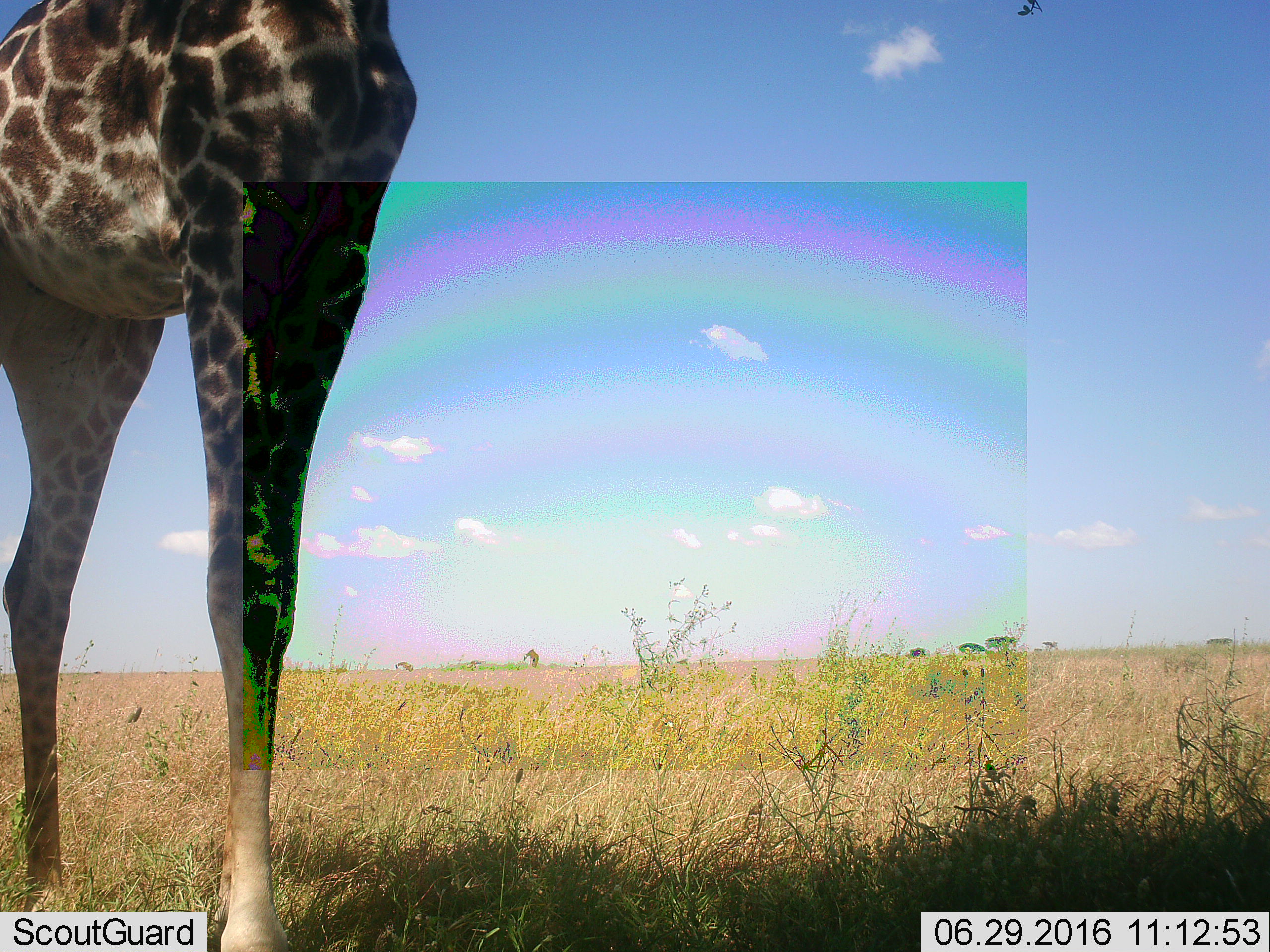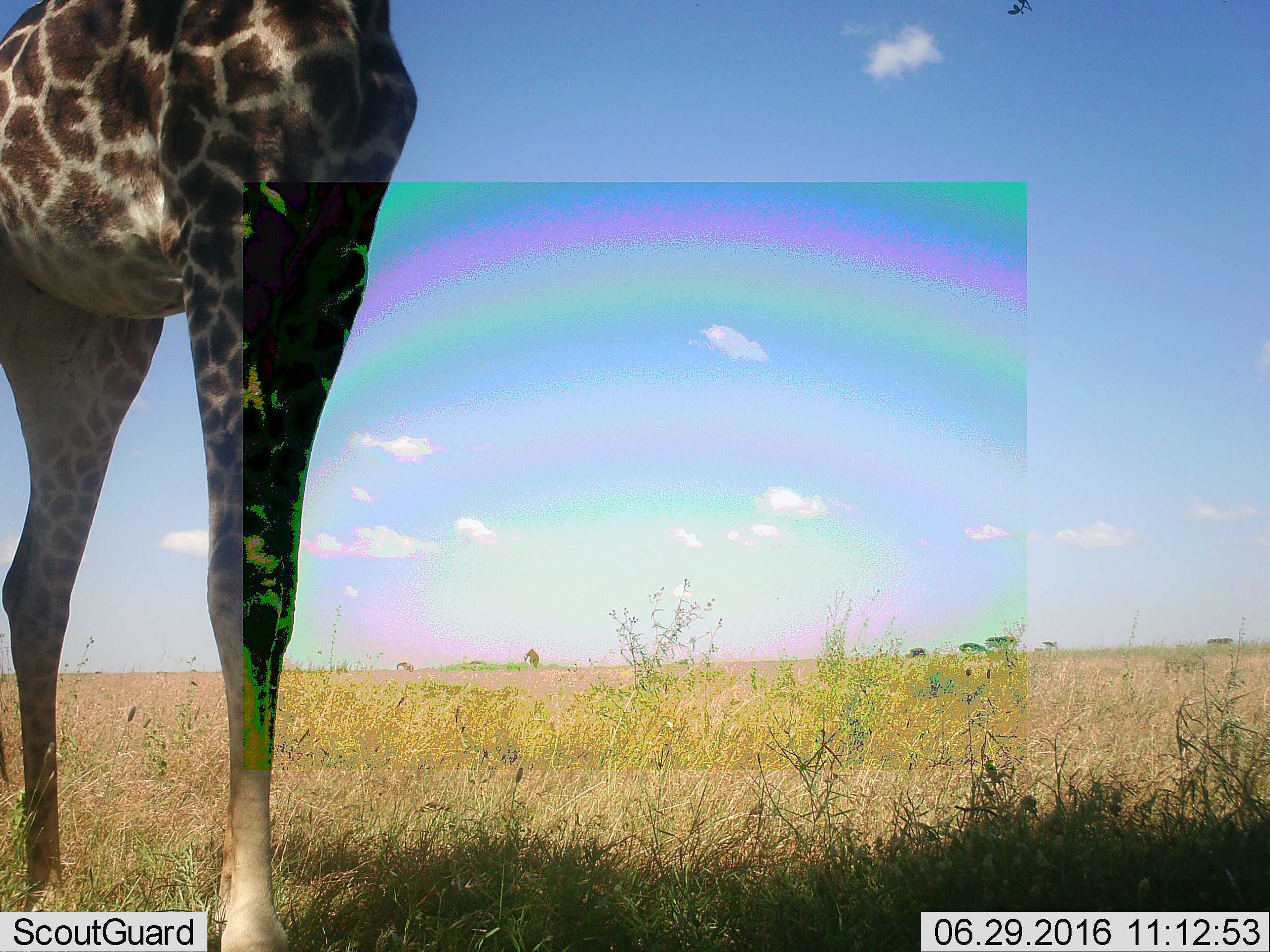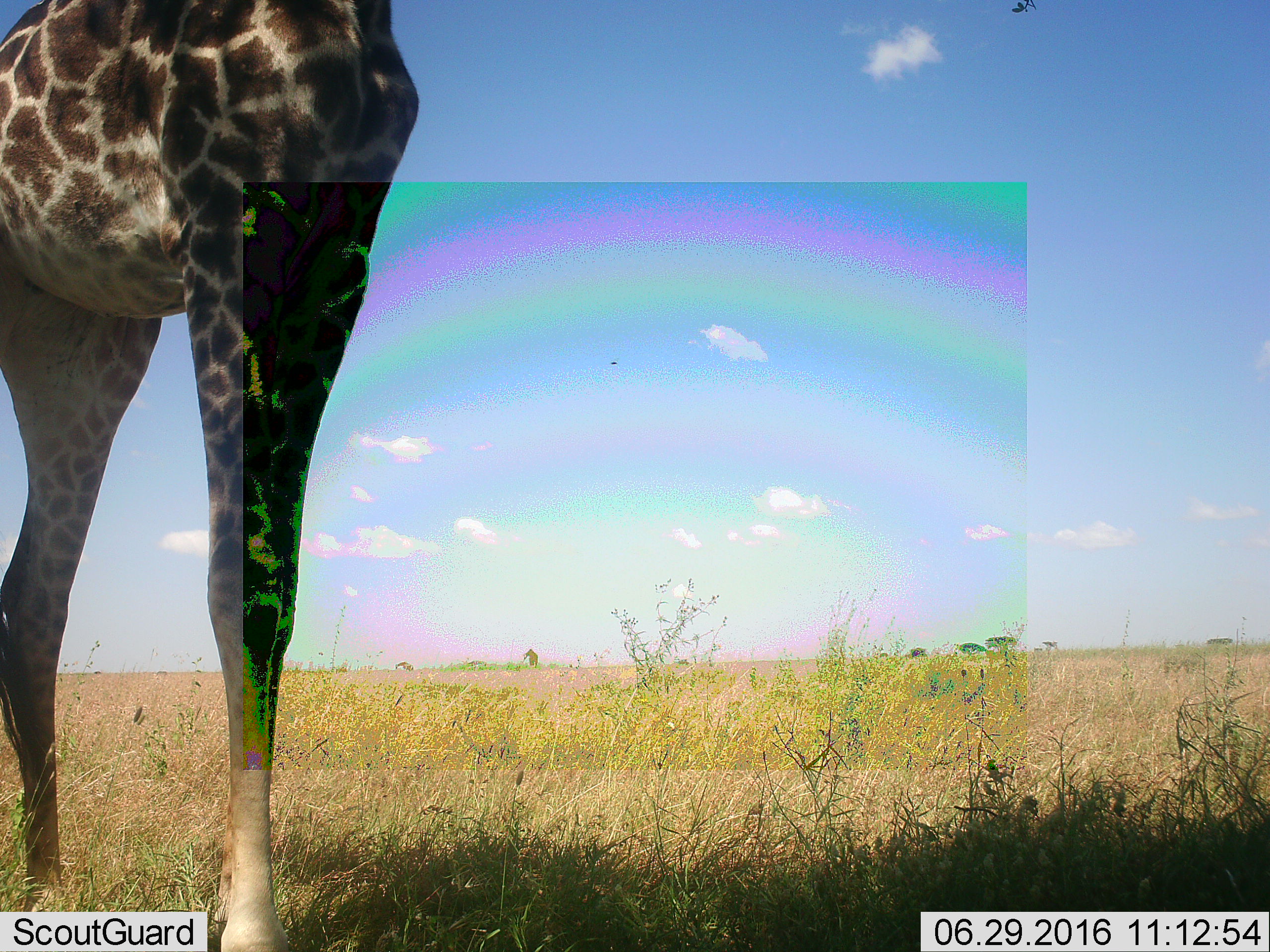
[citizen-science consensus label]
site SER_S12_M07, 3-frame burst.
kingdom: Animalia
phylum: Chordata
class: Mammalia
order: Artiodactyla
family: Giraffidae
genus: Giraffa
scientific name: Giraffa camelopardalis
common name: giraffe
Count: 1.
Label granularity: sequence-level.